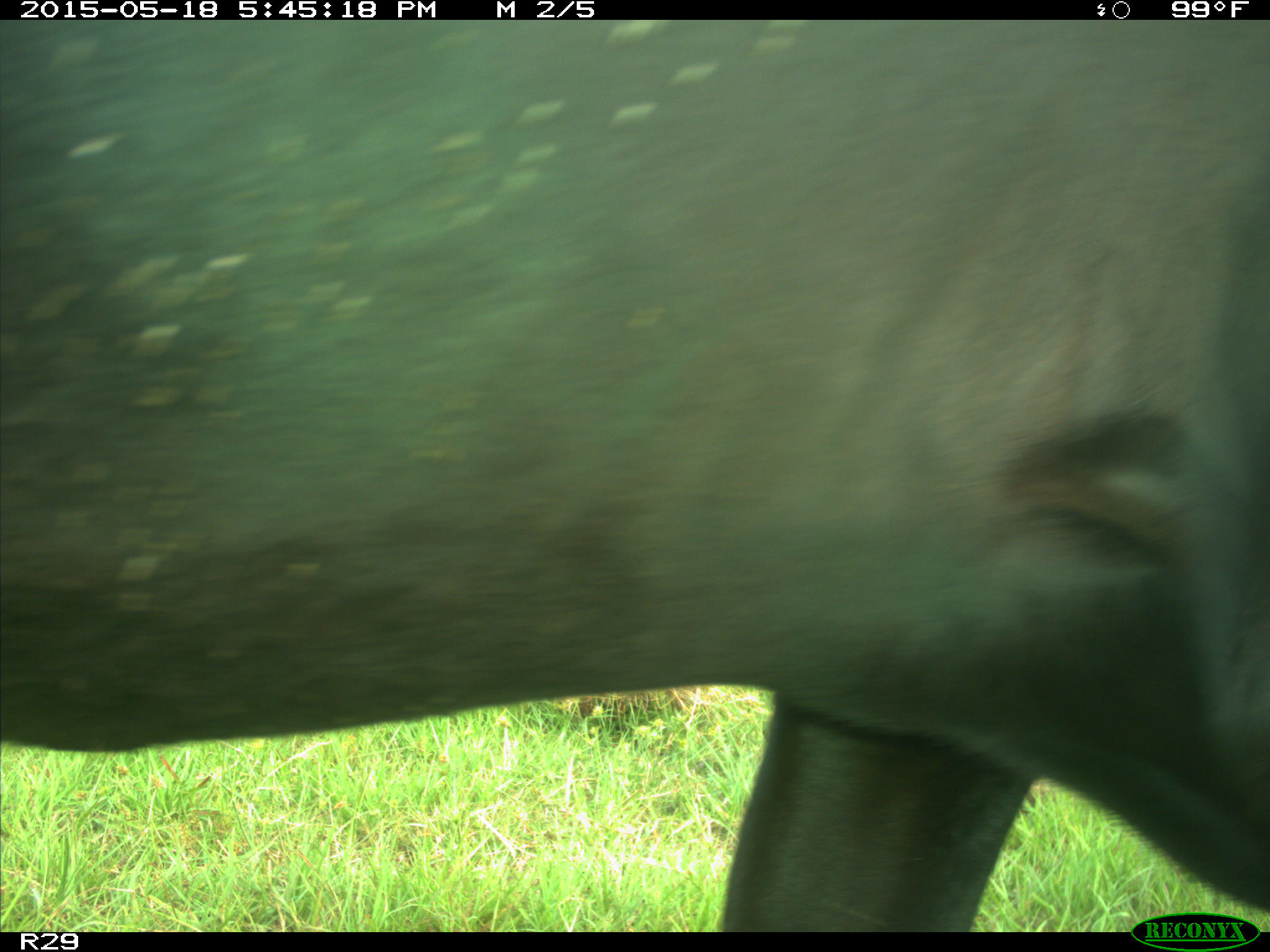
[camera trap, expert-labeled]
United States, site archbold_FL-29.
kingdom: Animalia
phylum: Chordata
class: Mammalia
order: Artiodactyla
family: Bovidae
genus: Bos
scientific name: Bos taurus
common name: domestic cow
Bos taurus (domestic cow).